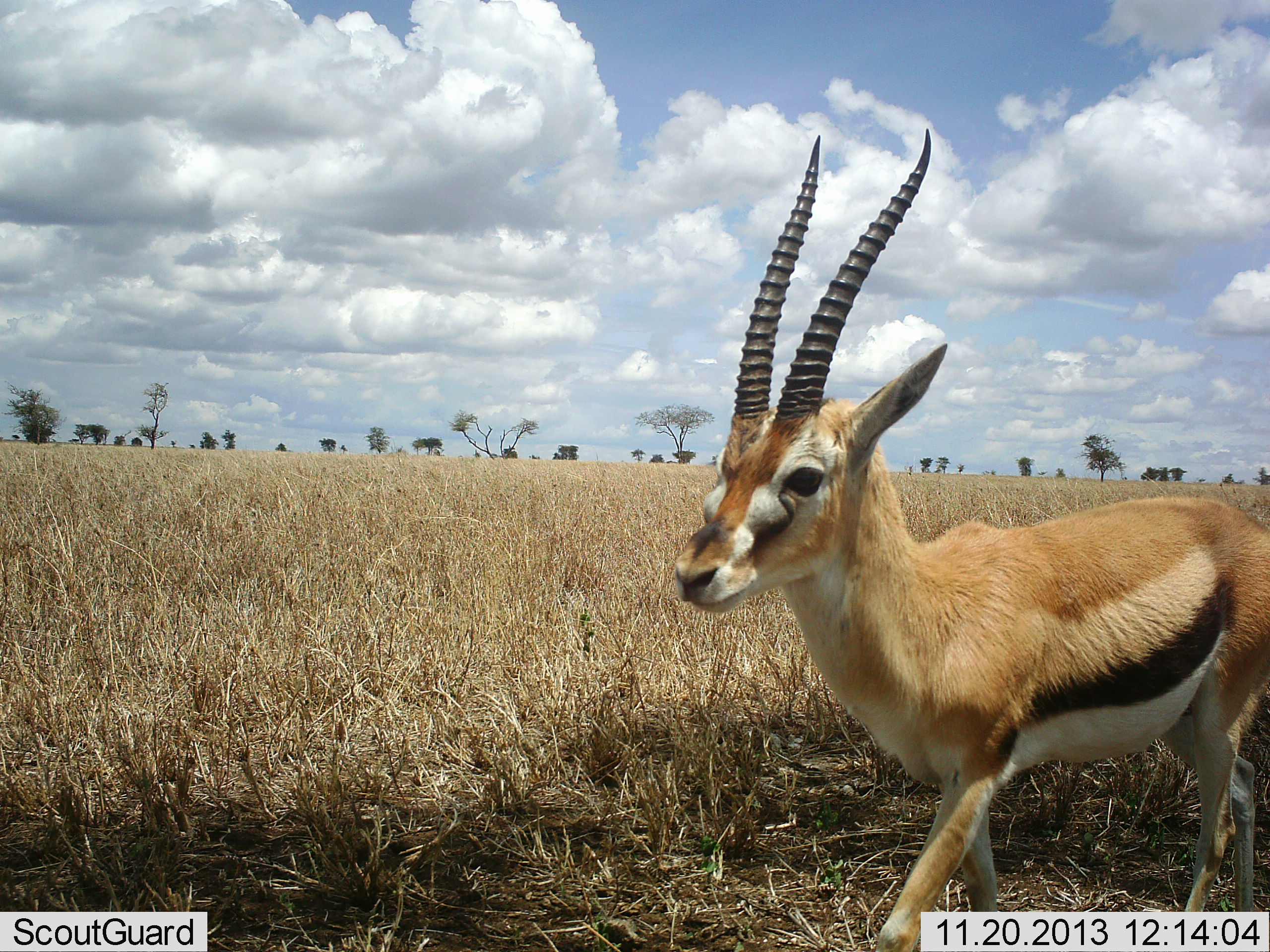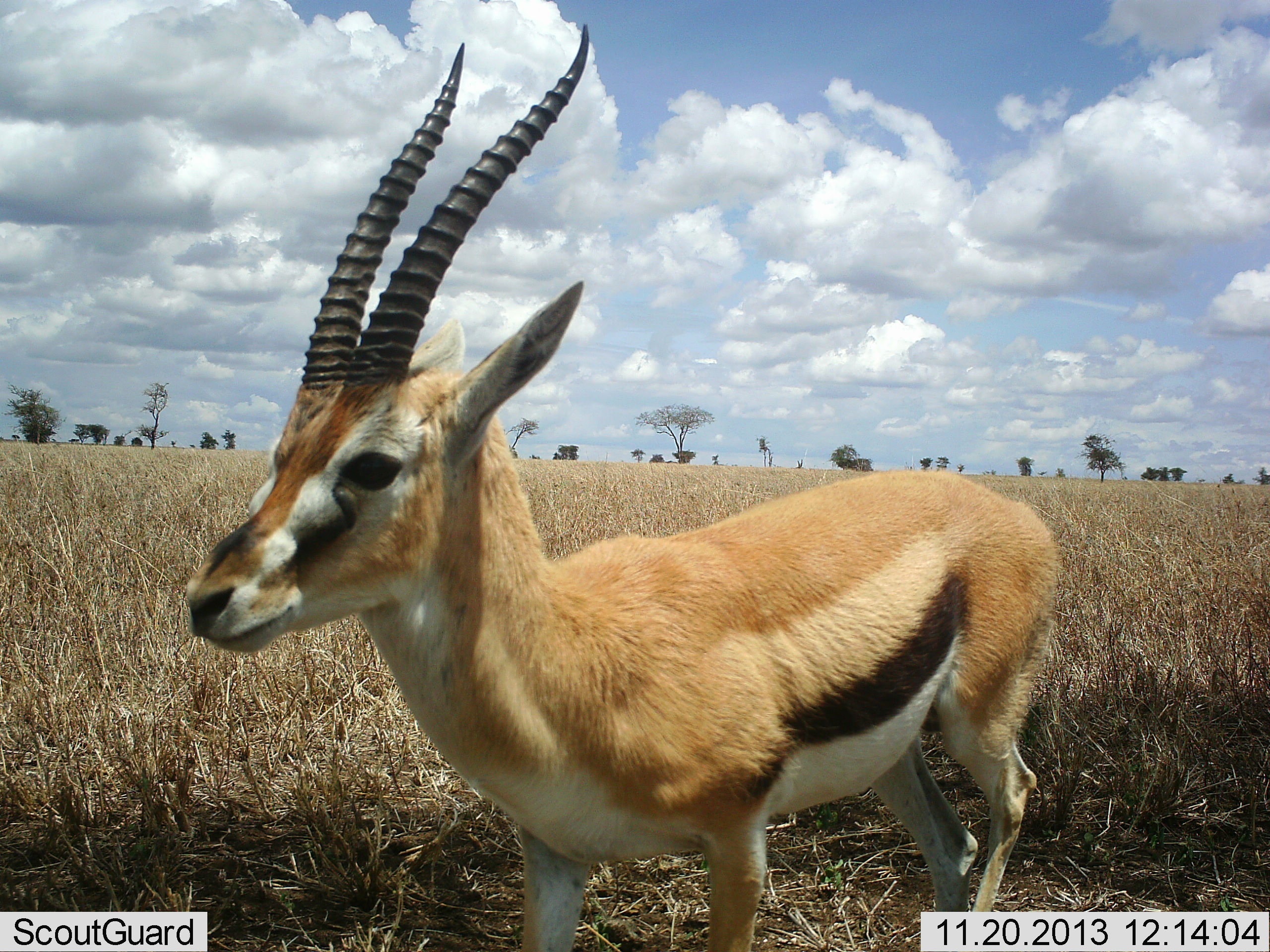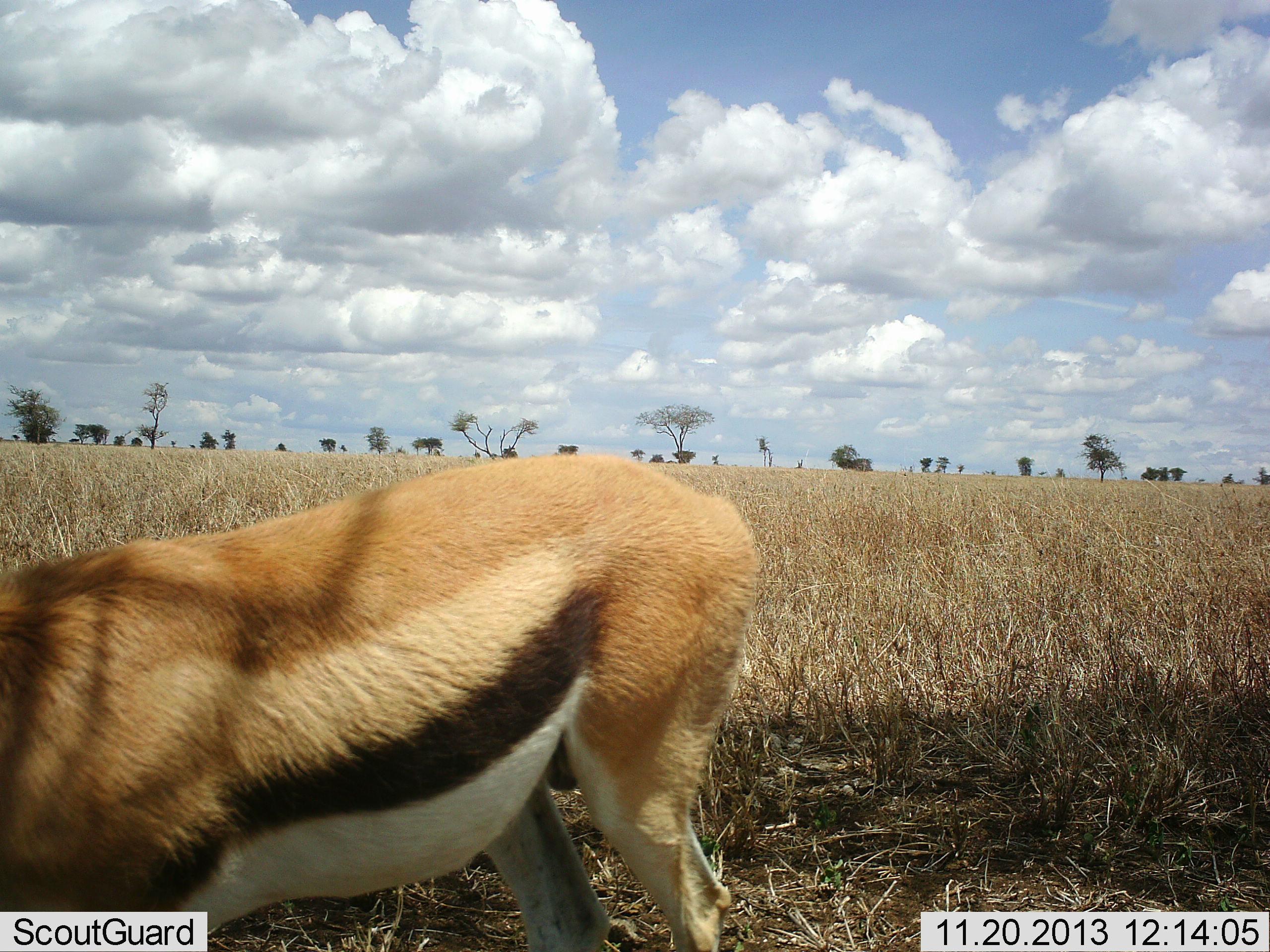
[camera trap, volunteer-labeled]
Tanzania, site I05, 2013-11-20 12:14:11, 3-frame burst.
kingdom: Animalia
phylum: Chordata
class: Mammalia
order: Artiodactyla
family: Bovidae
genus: Eudorcas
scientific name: Eudorcas thomsonii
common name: thomson's gazelle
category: gazellethomsons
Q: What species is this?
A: Gazellethomsons (thomson's gazelle) (Eudorcas thomsonii).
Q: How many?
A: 1.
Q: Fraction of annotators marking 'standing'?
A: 40%.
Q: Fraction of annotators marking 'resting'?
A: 0%.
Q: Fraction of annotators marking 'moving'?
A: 60%.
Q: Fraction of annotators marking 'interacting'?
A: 0%.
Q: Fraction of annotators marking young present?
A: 0%.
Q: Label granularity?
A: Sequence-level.